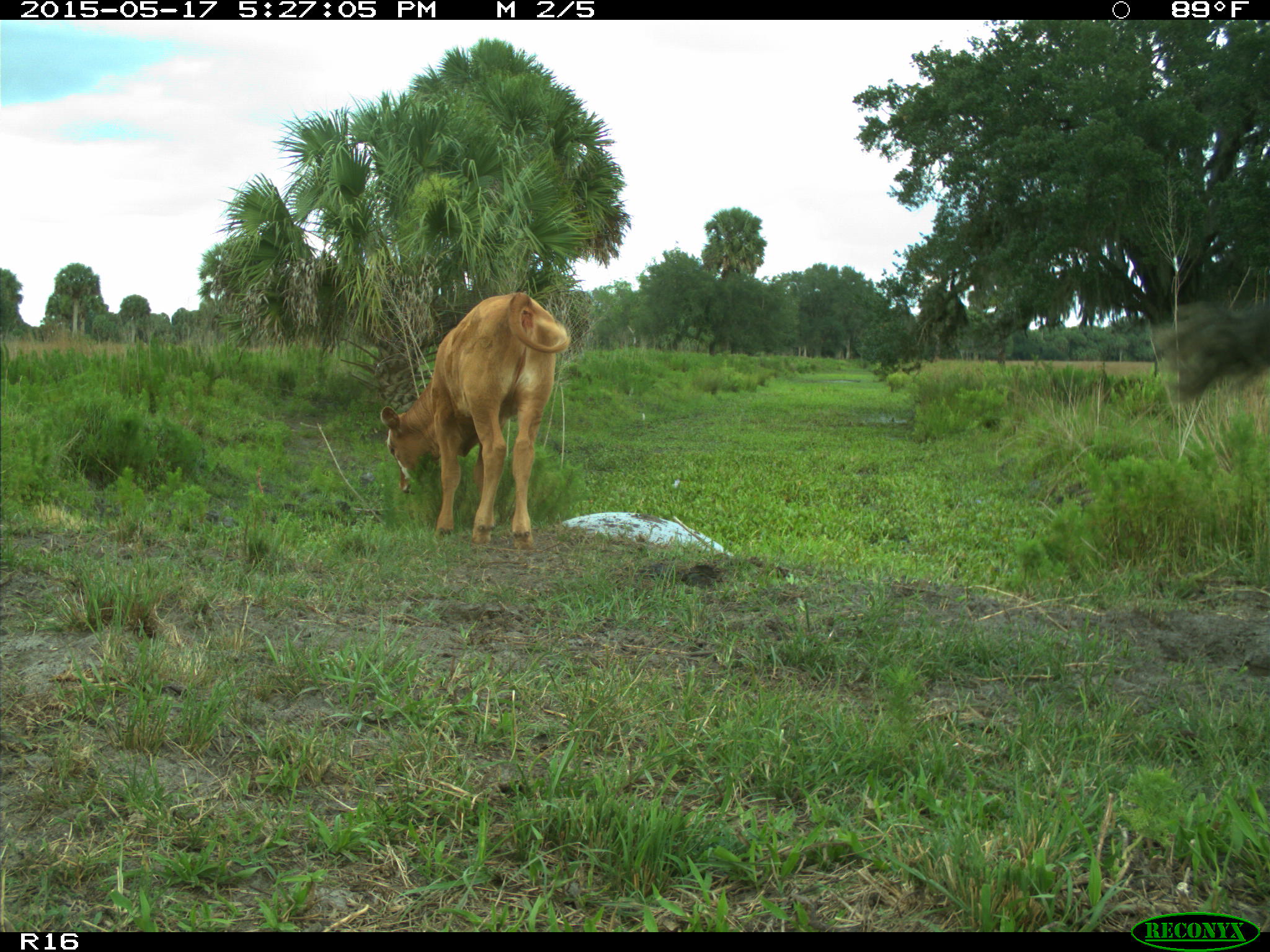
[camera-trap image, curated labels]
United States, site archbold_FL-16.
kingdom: Animalia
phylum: Chordata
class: Mammalia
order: Artiodactyla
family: Bovidae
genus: Bos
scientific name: Bos taurus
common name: domestic cow